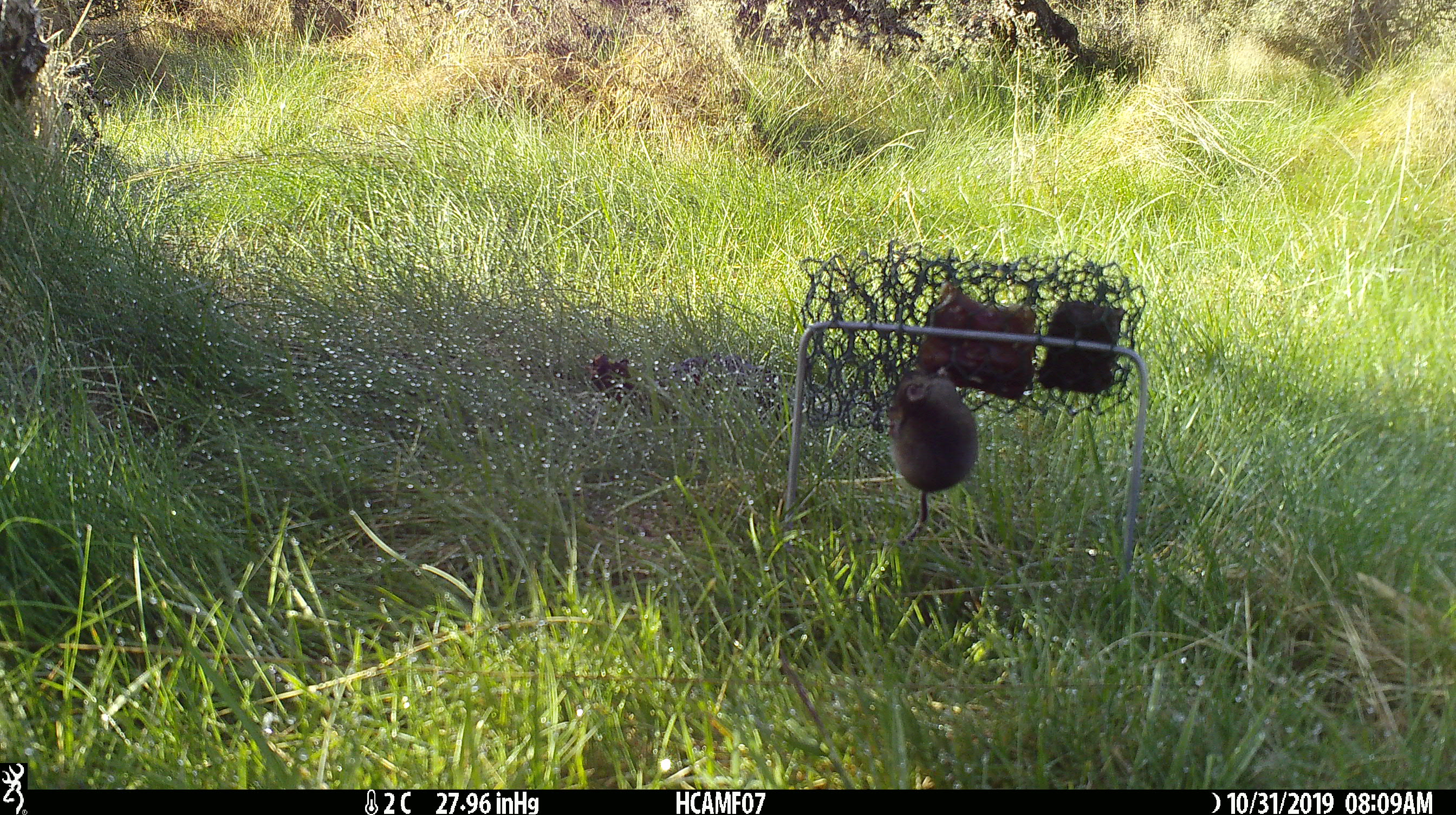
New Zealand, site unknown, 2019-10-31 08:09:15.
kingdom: Animalia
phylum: Chordata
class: Mammalia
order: Rodentia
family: Muridae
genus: Mus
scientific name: Mus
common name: mouse